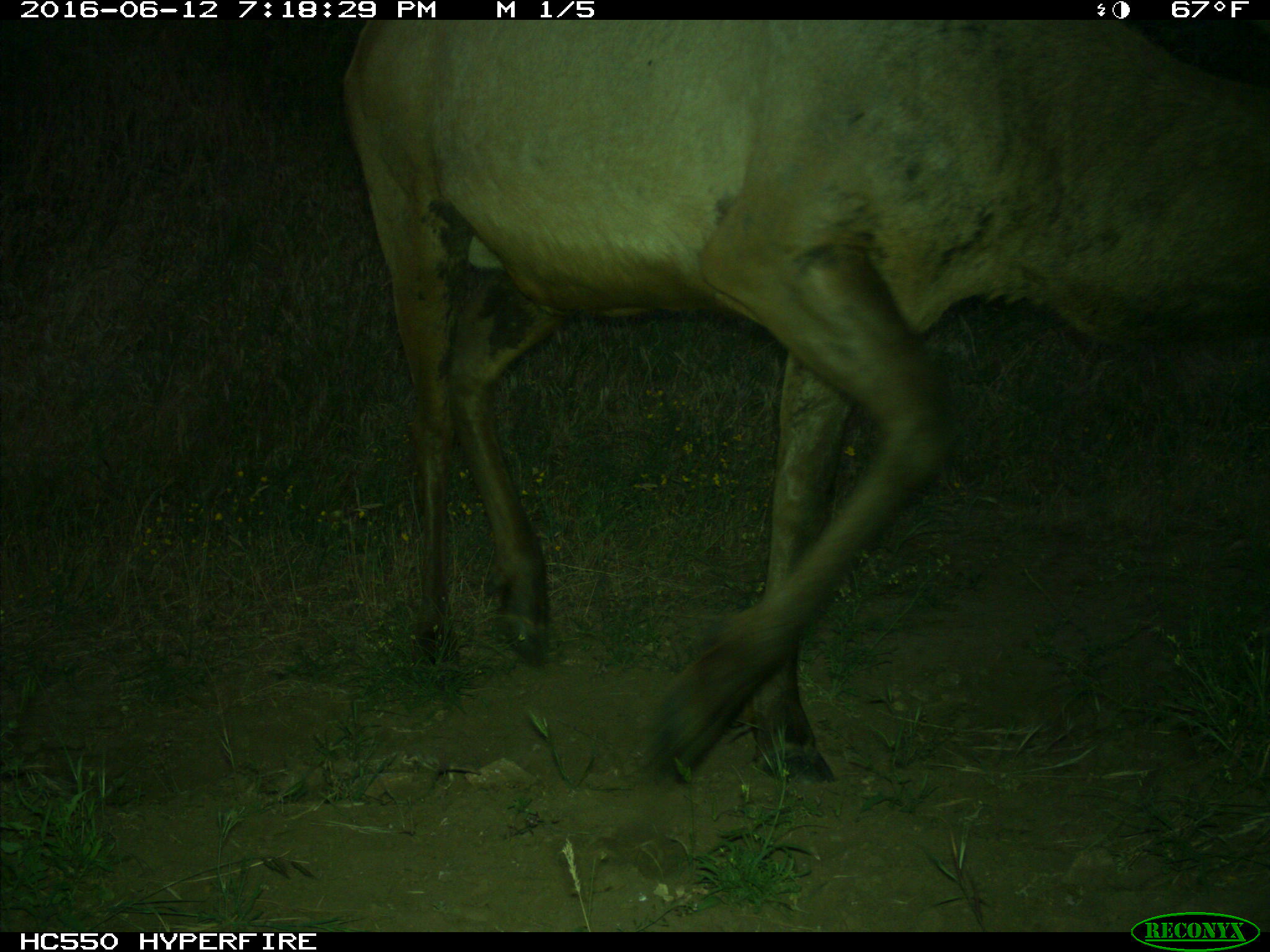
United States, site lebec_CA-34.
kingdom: Animalia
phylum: Chordata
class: Mammalia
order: Artiodactyla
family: Cervidae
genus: Cervus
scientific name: Cervus canadensis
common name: elk